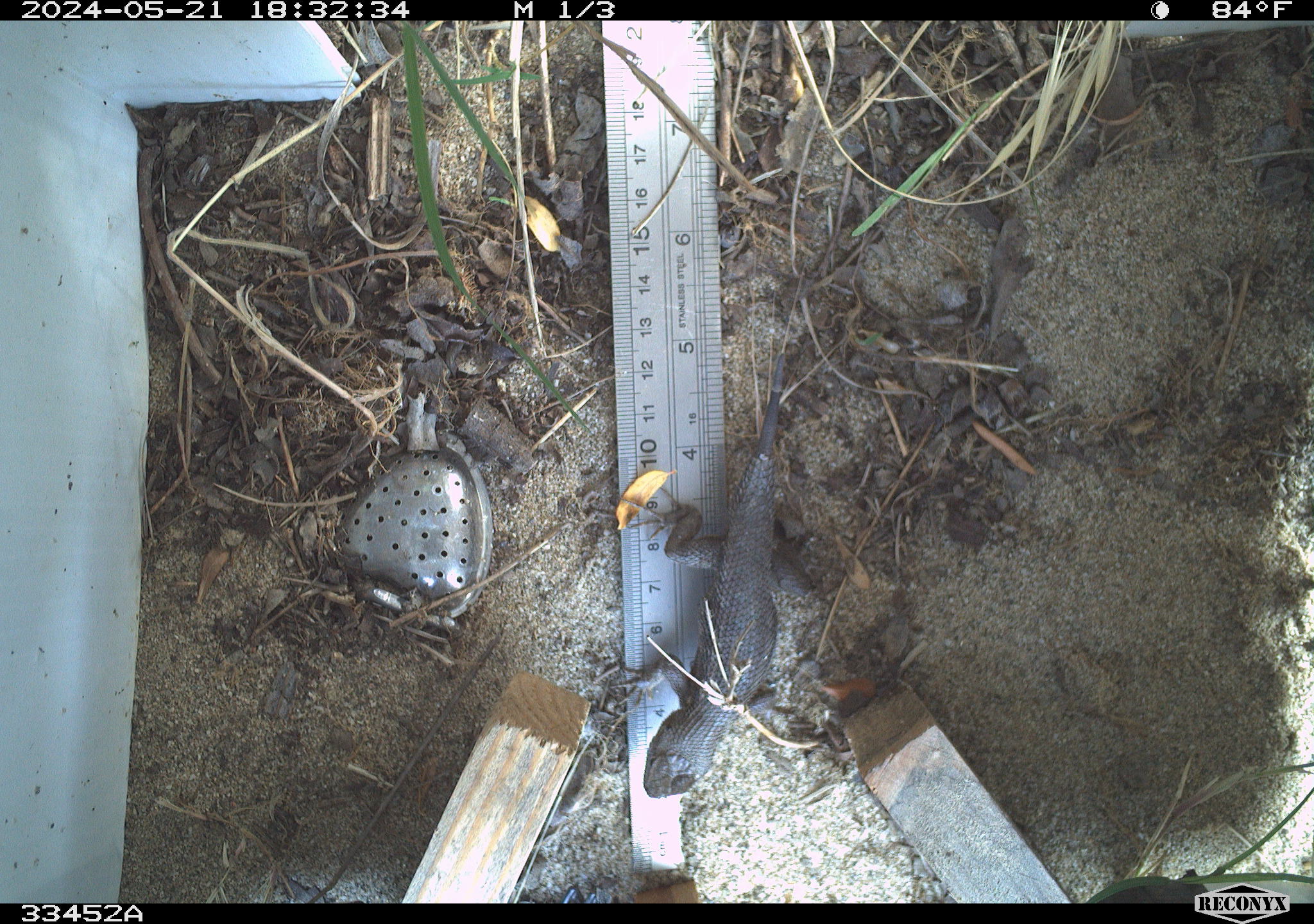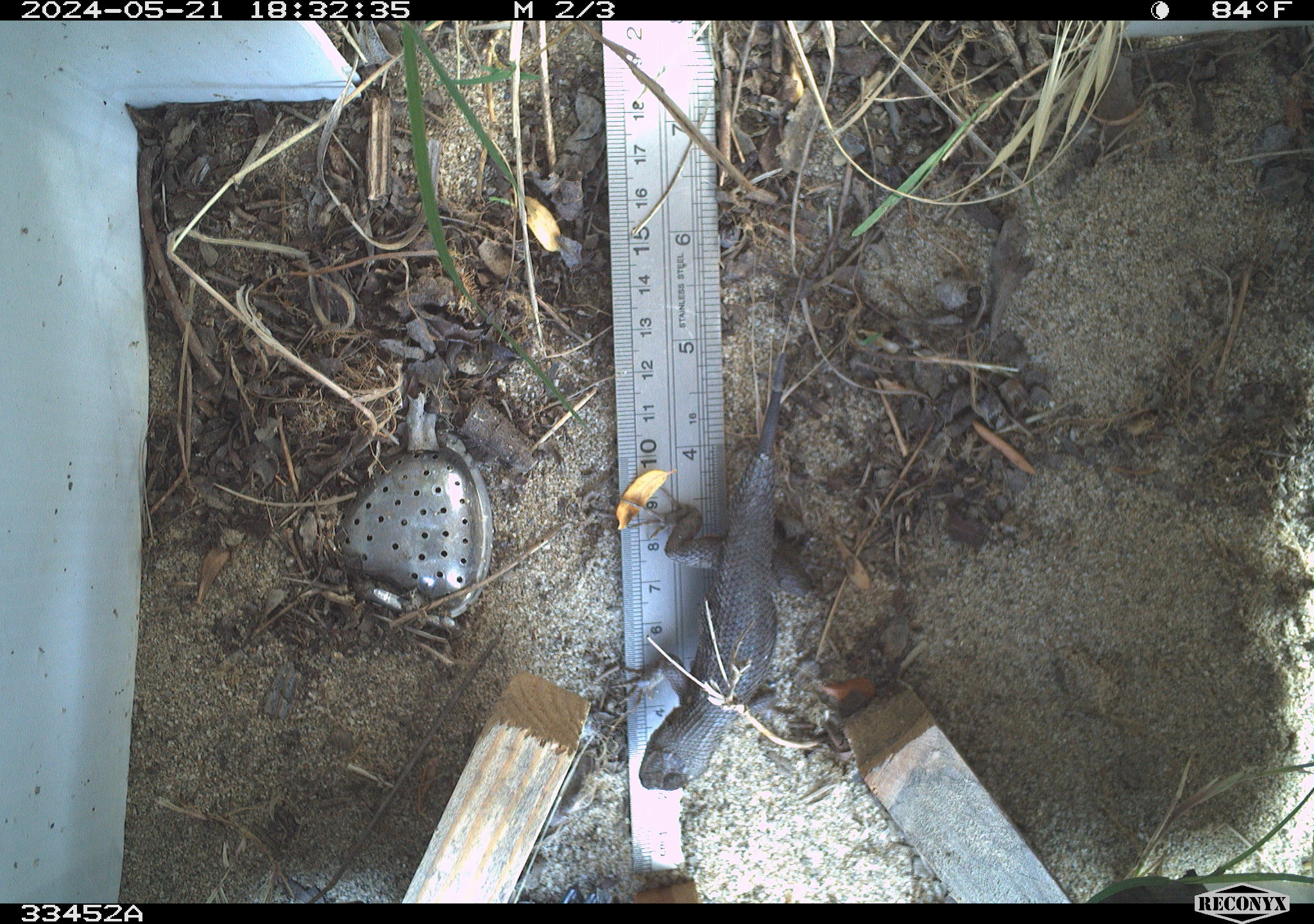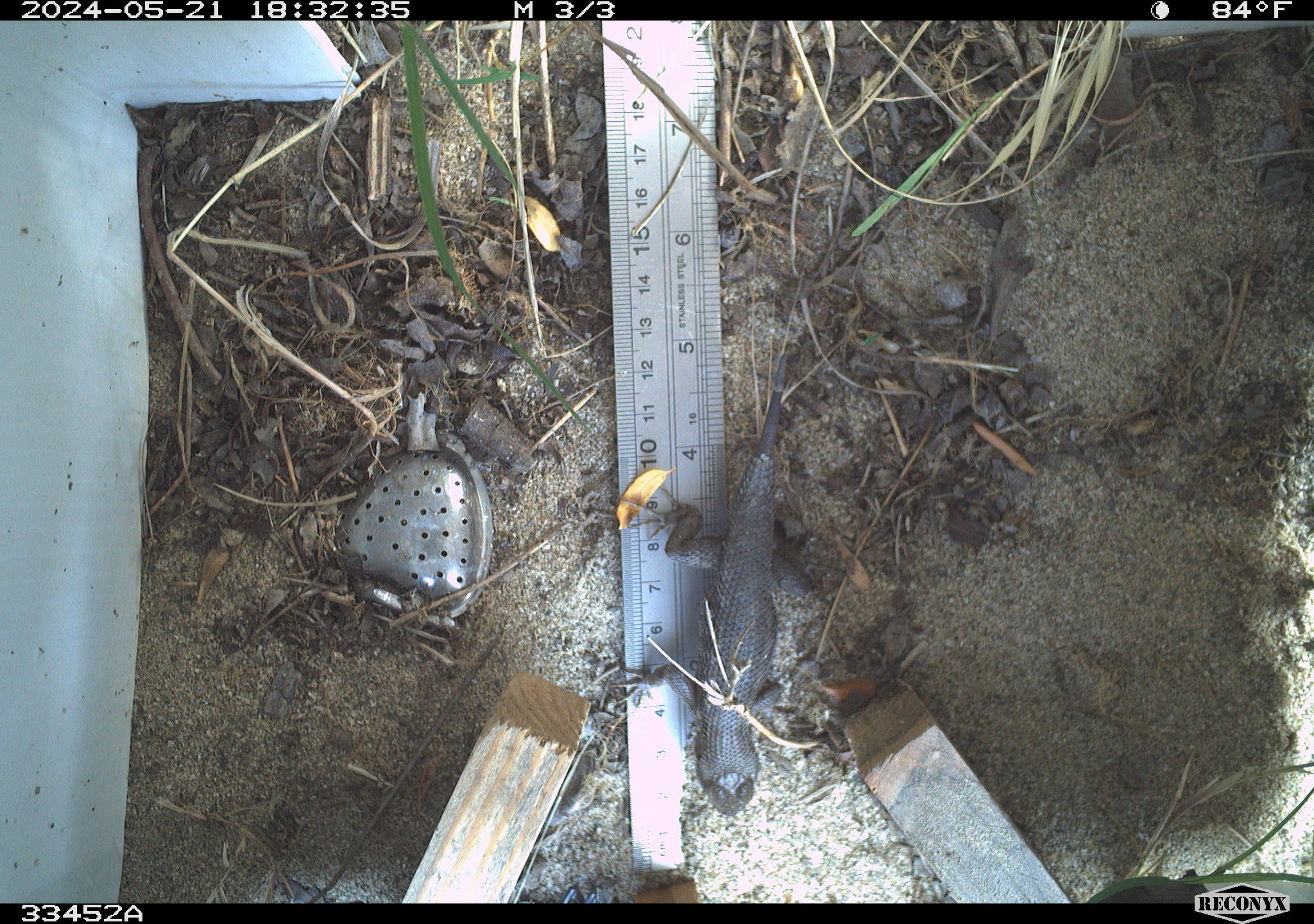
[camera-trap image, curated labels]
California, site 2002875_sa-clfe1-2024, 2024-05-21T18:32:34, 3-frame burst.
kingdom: Animalia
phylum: Chordata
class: Reptilia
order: Squamata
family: Phrynosomatidae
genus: Sceloporus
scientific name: Sceloporus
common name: spiny lizards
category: sceloporus species